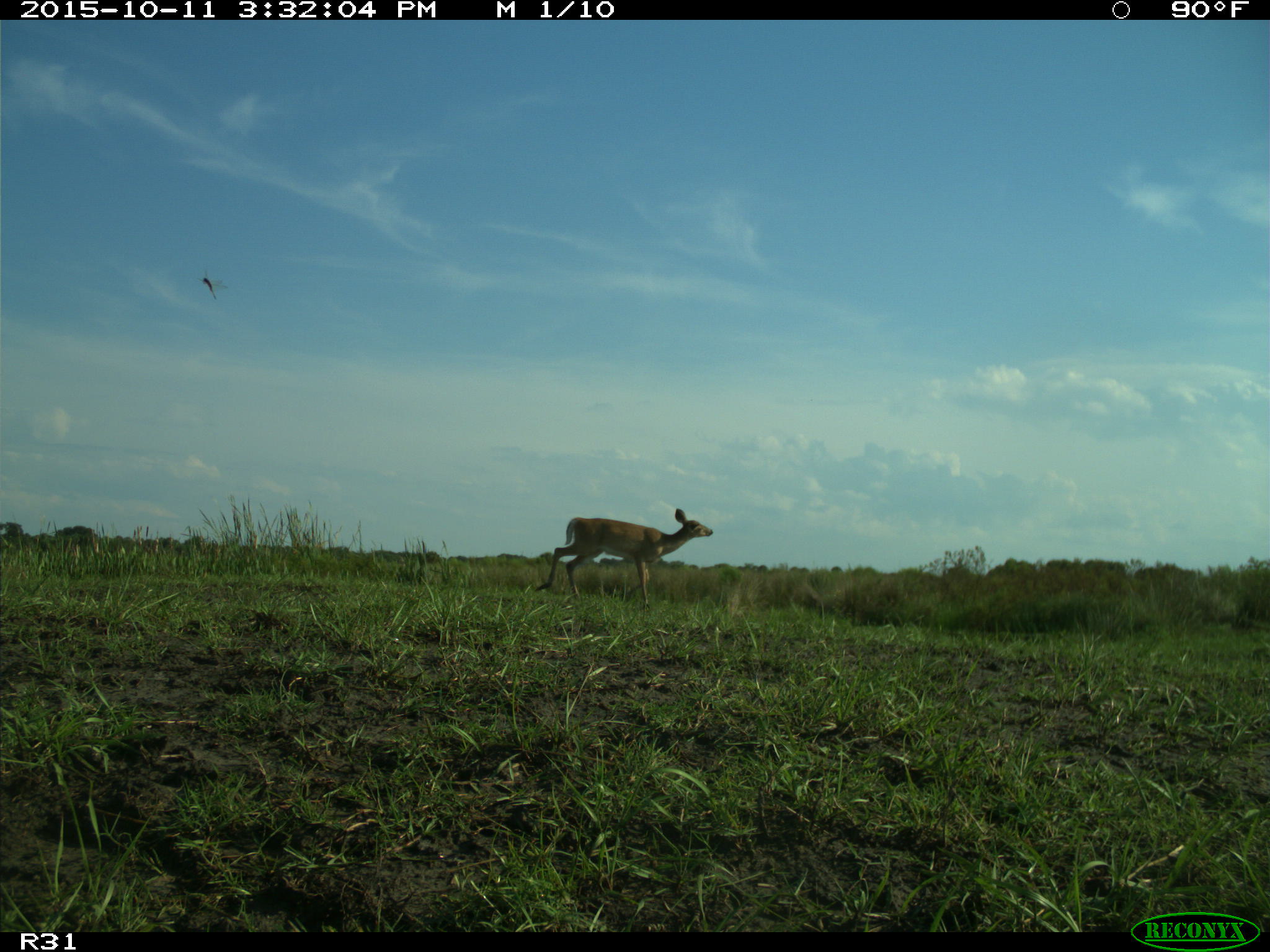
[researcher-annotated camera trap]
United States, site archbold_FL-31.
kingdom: Animalia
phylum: Chordata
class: Mammalia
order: Artiodactyla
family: Cervidae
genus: Odocoileus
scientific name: Odocoileus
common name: deer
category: unidentified deer